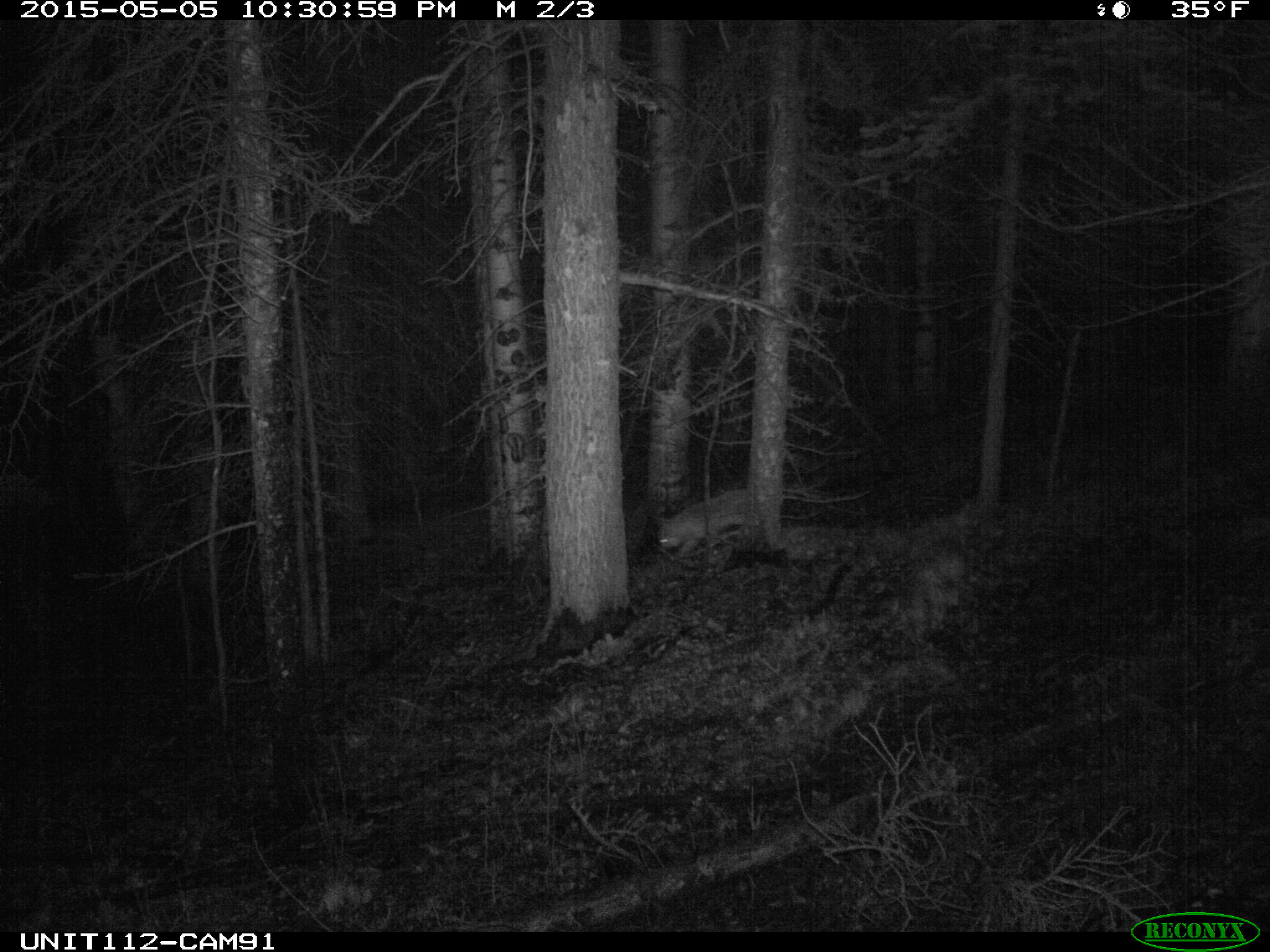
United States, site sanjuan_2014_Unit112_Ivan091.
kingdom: Animalia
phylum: Chordata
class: Mammalia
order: Carnivora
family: Canidae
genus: Vulpes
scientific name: Vulpes vulpes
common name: red fox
Vulpes vulpes (red fox).